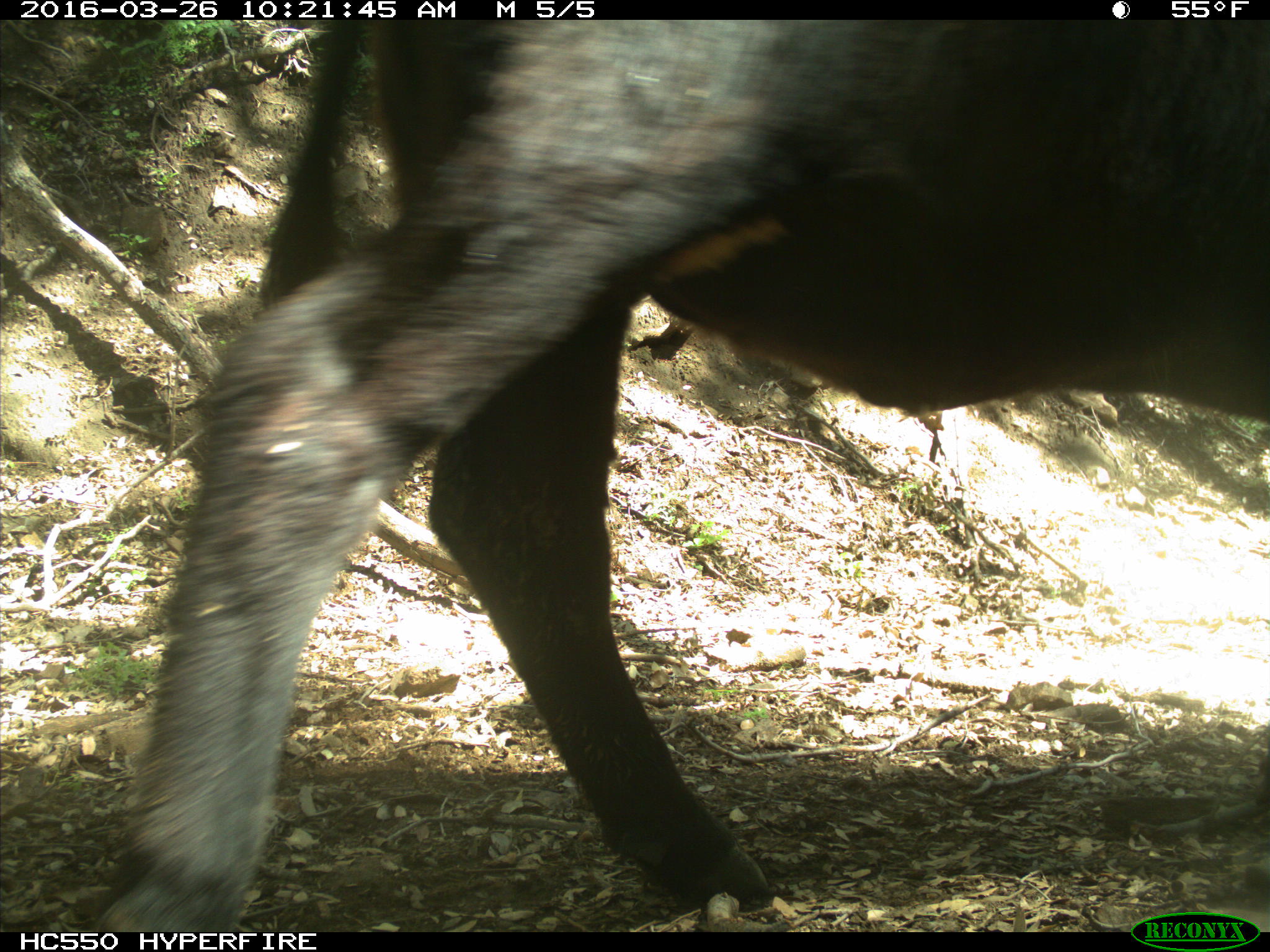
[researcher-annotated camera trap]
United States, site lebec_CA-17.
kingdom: Animalia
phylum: Chordata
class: Mammalia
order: Artiodactyla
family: Bovidae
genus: Bos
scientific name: Bos taurus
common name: domestic cow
Bos taurus (domestic cow).